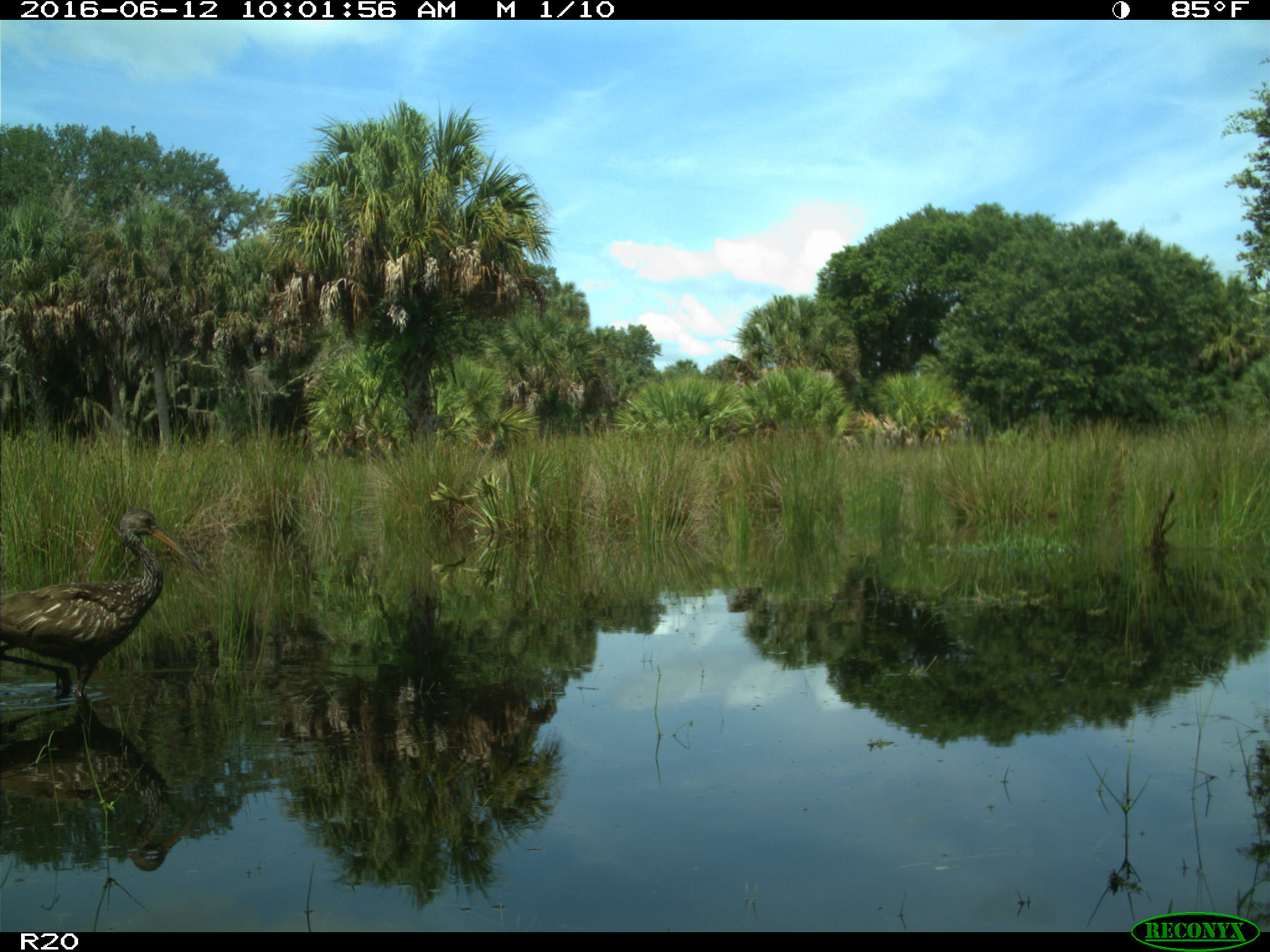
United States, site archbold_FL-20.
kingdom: Animalia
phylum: Chordata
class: Aves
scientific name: Aves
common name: birds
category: unidentified bird